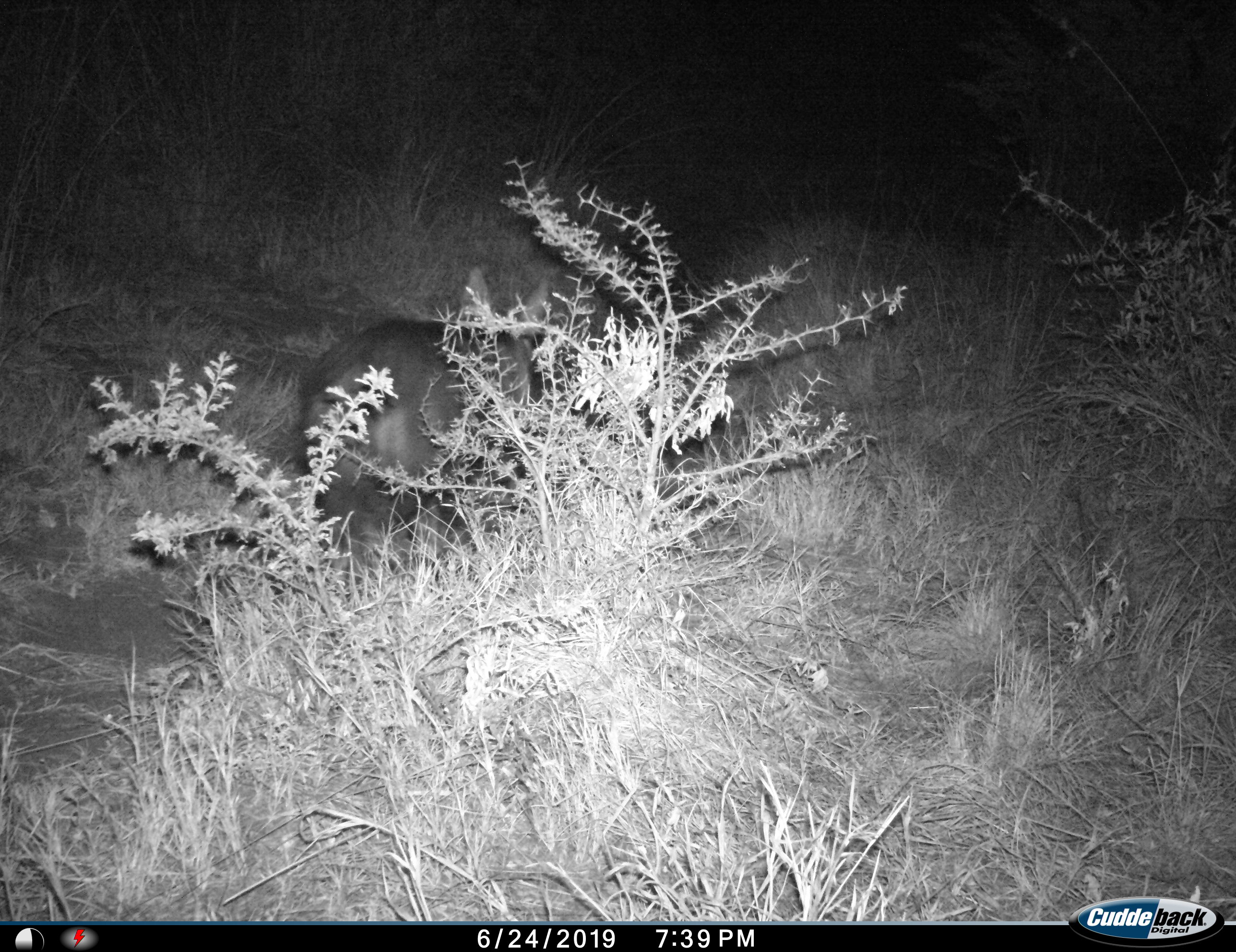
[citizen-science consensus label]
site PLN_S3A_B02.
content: unidentified animal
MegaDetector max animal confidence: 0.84